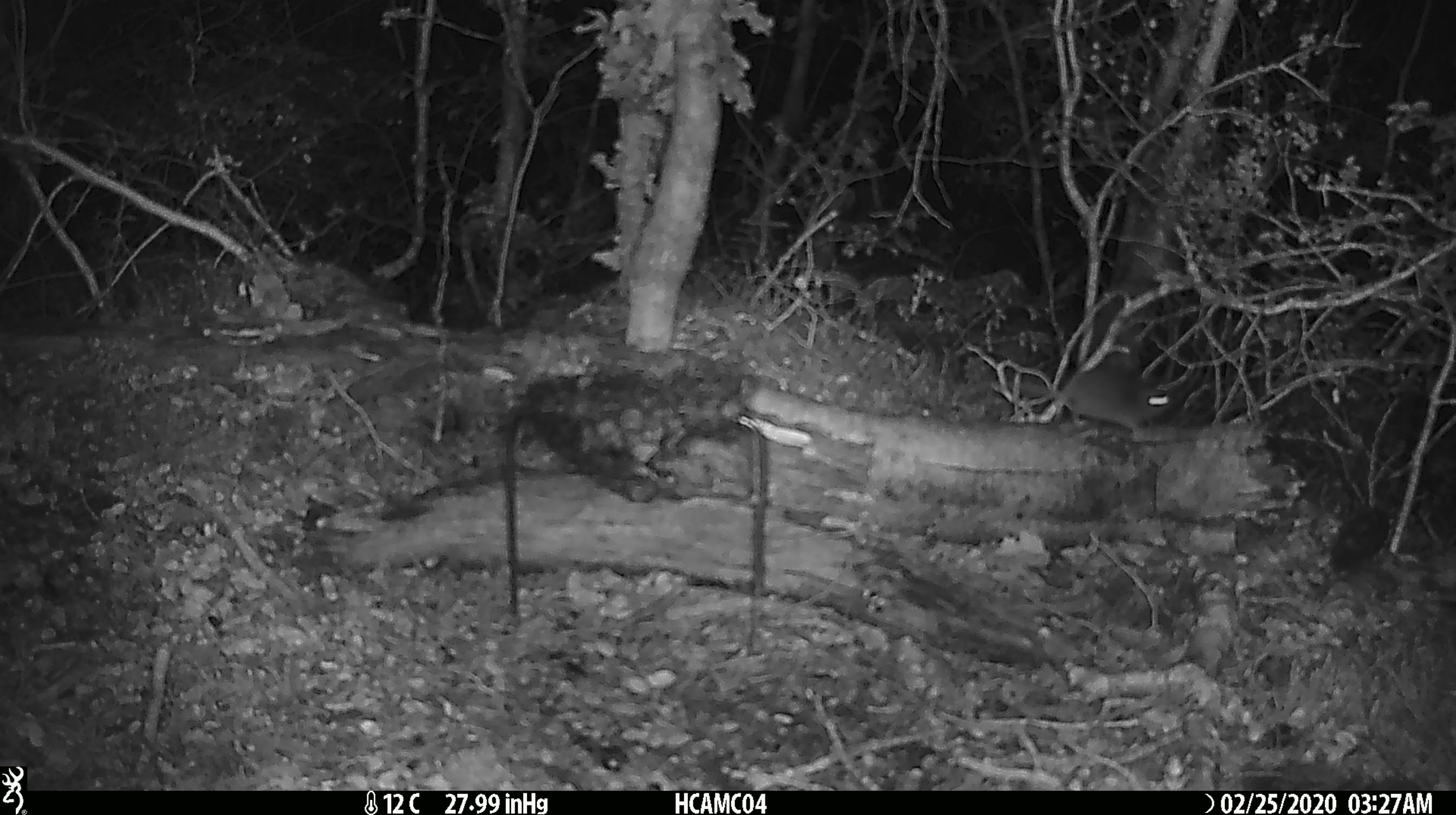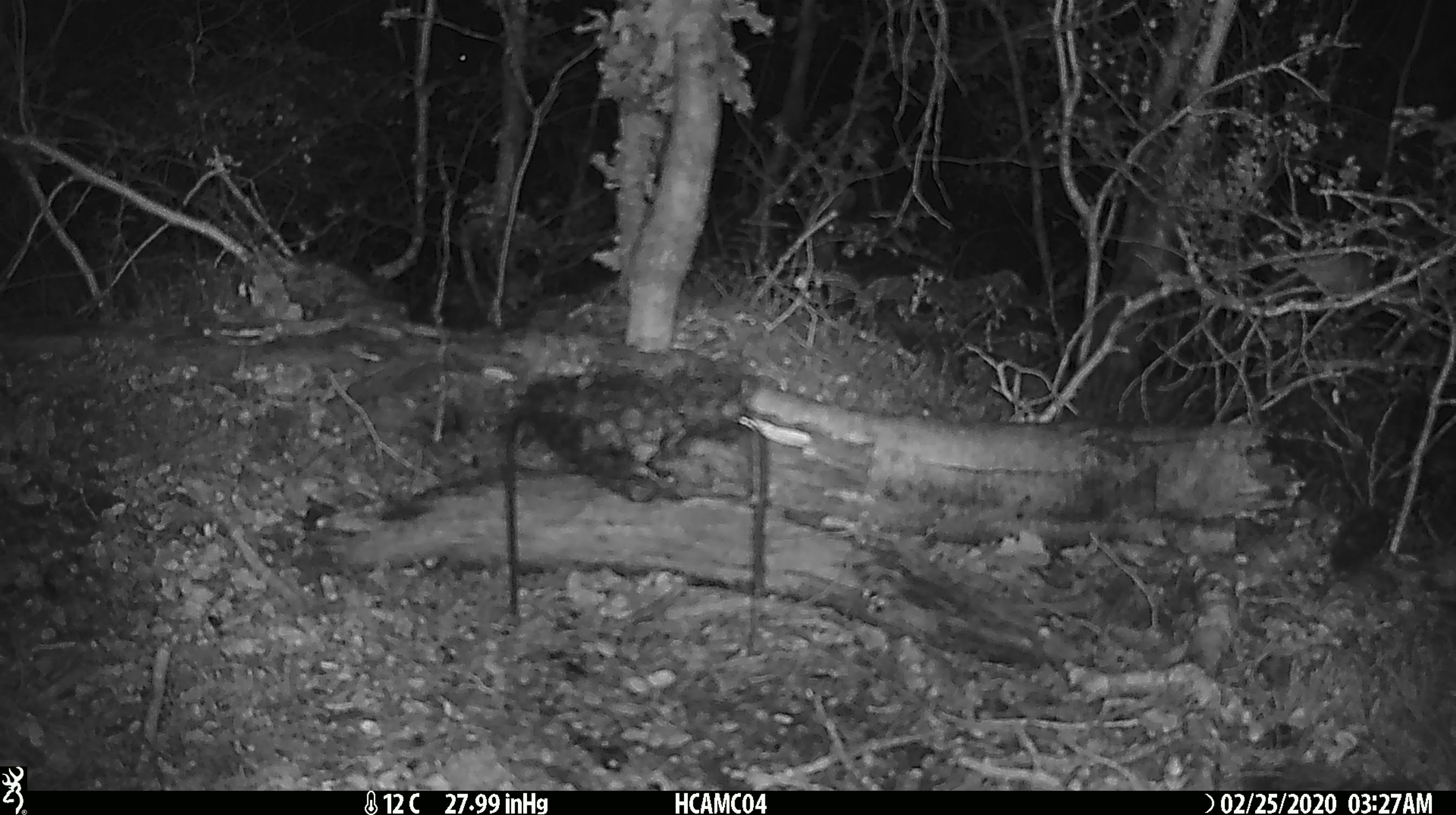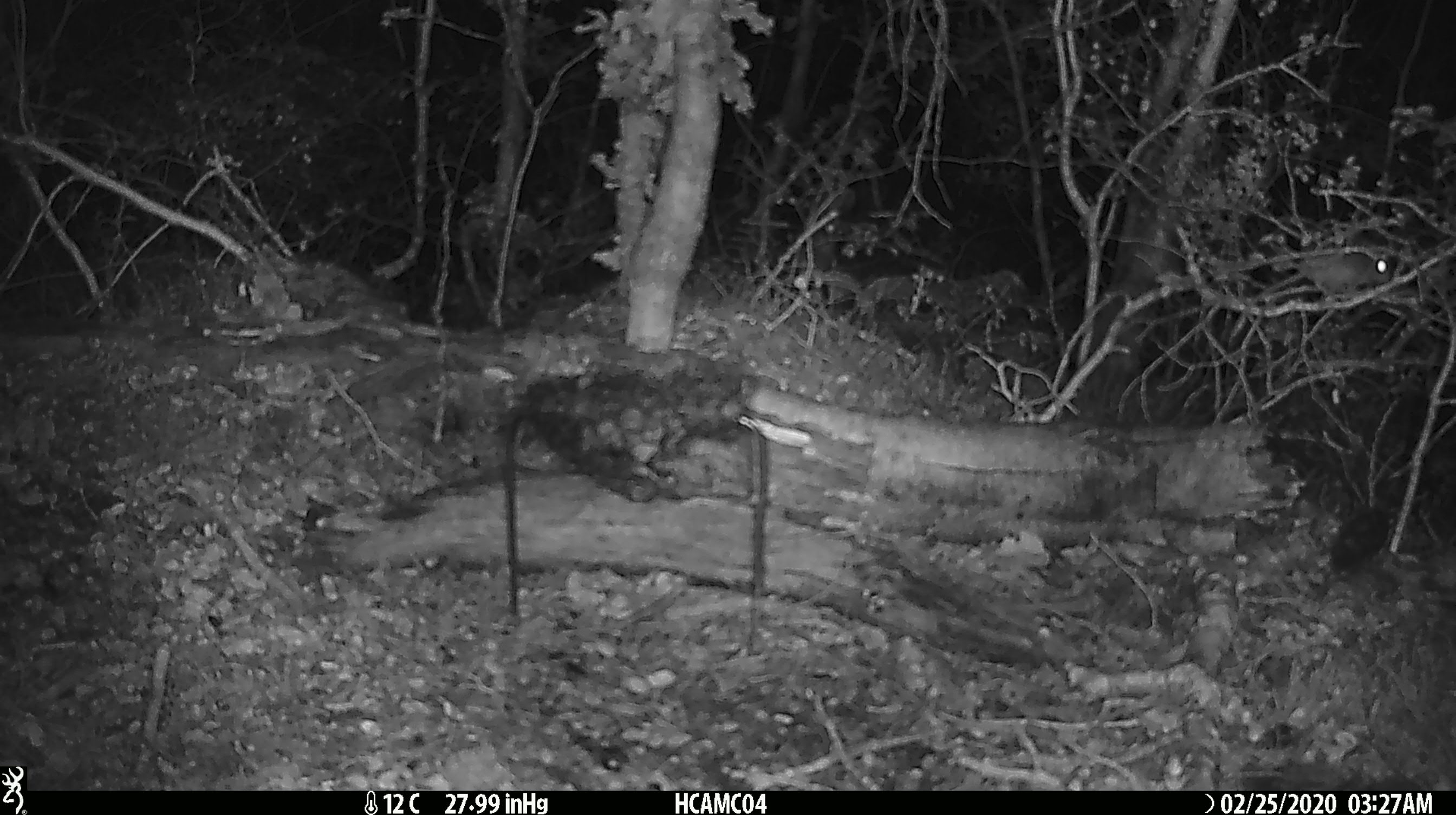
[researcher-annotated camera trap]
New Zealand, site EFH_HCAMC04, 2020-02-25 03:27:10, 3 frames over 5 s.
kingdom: Animalia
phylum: Chordata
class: Mammalia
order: Rodentia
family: Muridae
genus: Mus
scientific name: Mus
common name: mouse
Mouse (Mus).